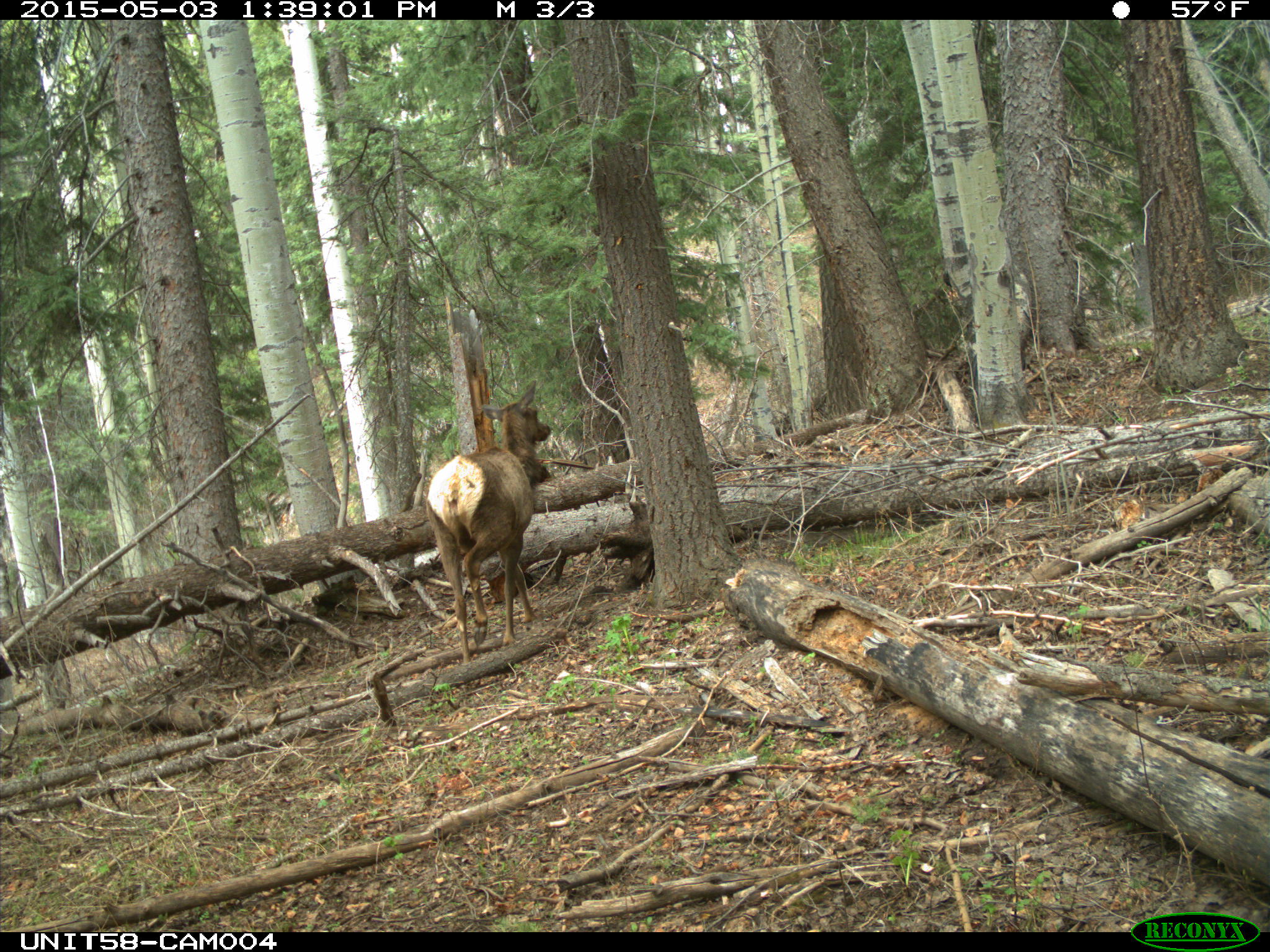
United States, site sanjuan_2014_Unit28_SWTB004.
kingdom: Animalia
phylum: Chordata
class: Mammalia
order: Artiodactyla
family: Cervidae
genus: Cervus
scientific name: Cervus elaphus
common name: red deer